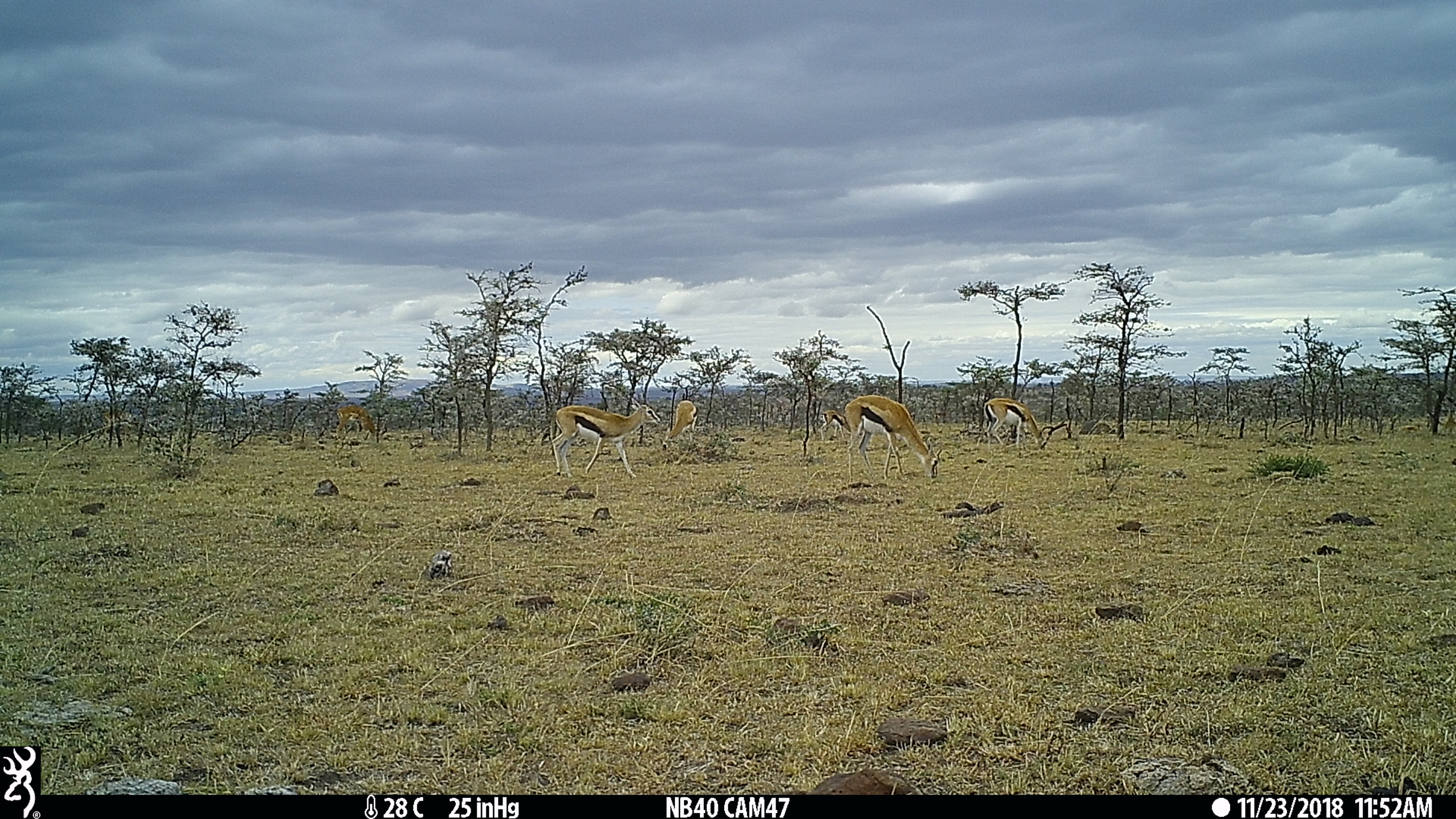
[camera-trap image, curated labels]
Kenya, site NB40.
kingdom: Animalia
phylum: Chordata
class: Mammalia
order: Artiodactyla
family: Bovidae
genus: Eudorcas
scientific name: Eudorcas thomsonii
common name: thomon's gazelle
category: gazelle thomsons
Gazelle thomsons (thomon's gazelle) (Eudorcas thomsonii).